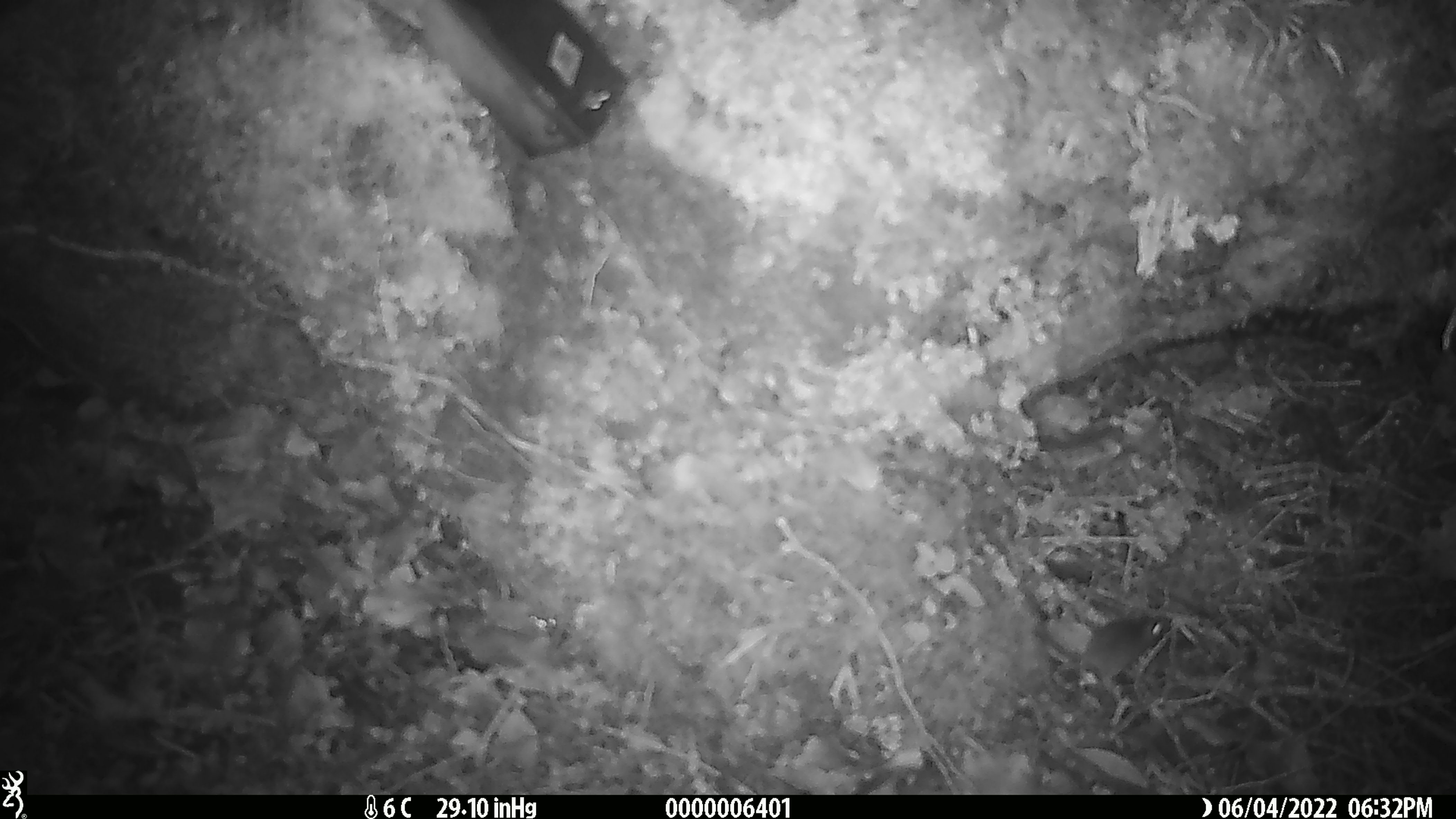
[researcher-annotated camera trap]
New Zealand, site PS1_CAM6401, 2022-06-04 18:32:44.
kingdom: Animalia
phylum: Chordata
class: Mammalia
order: Rodentia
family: Muridae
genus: Mus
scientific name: Mus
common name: mouse